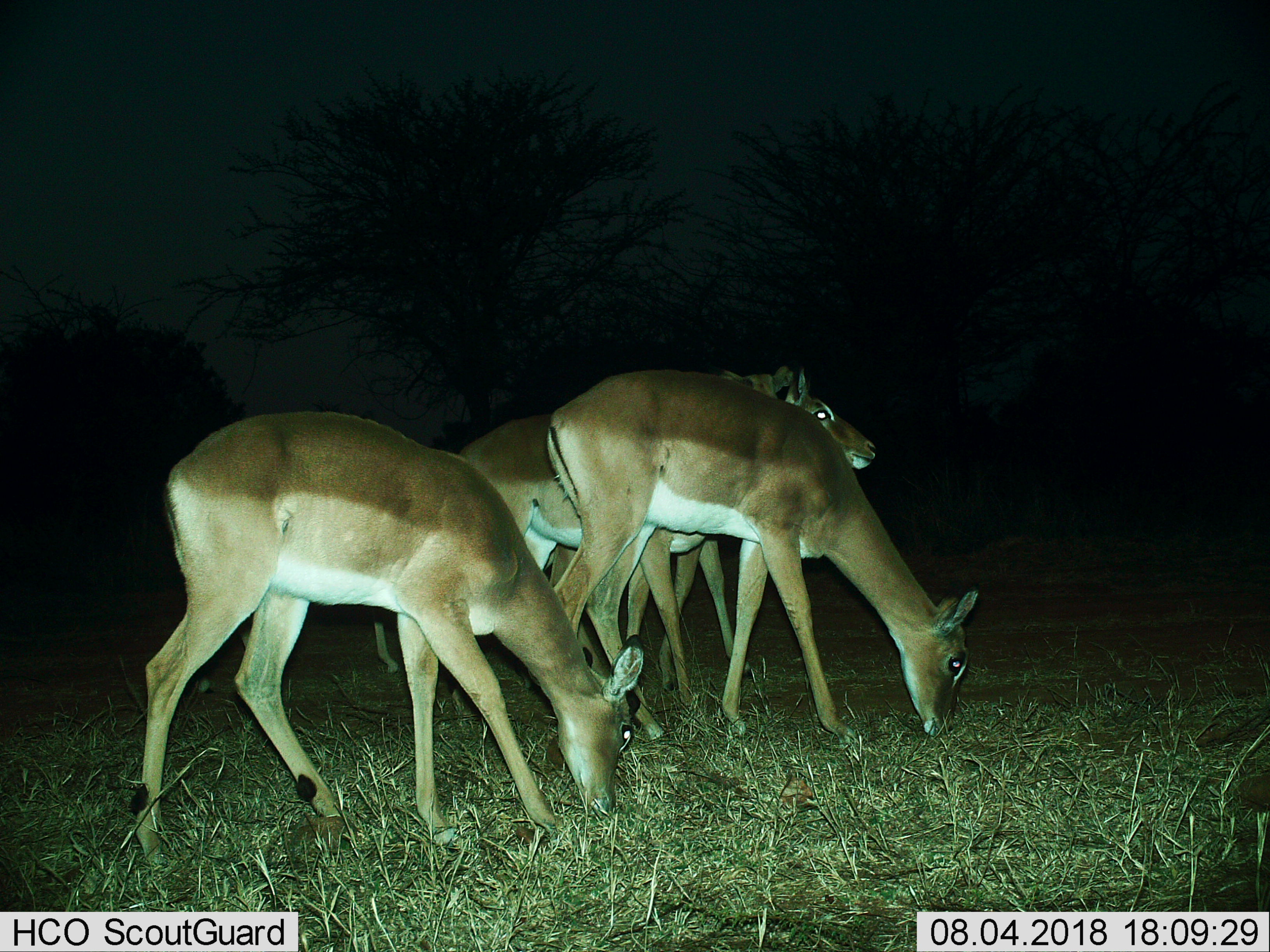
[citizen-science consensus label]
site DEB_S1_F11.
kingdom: Animalia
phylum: Chordata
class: Mammalia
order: Artiodactyla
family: Bovidae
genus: Aepyceros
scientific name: Aepyceros melampus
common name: impala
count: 4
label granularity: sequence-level